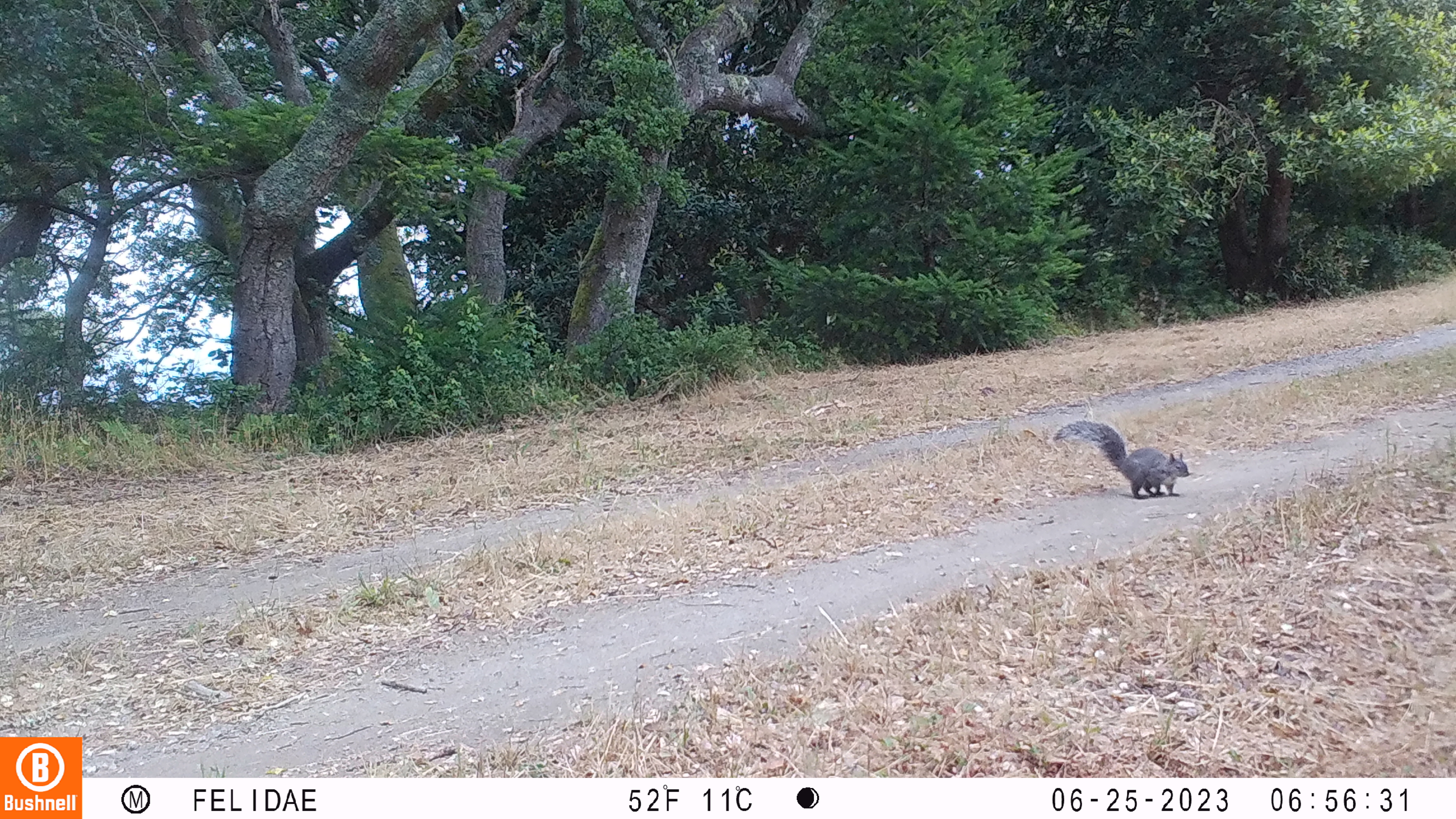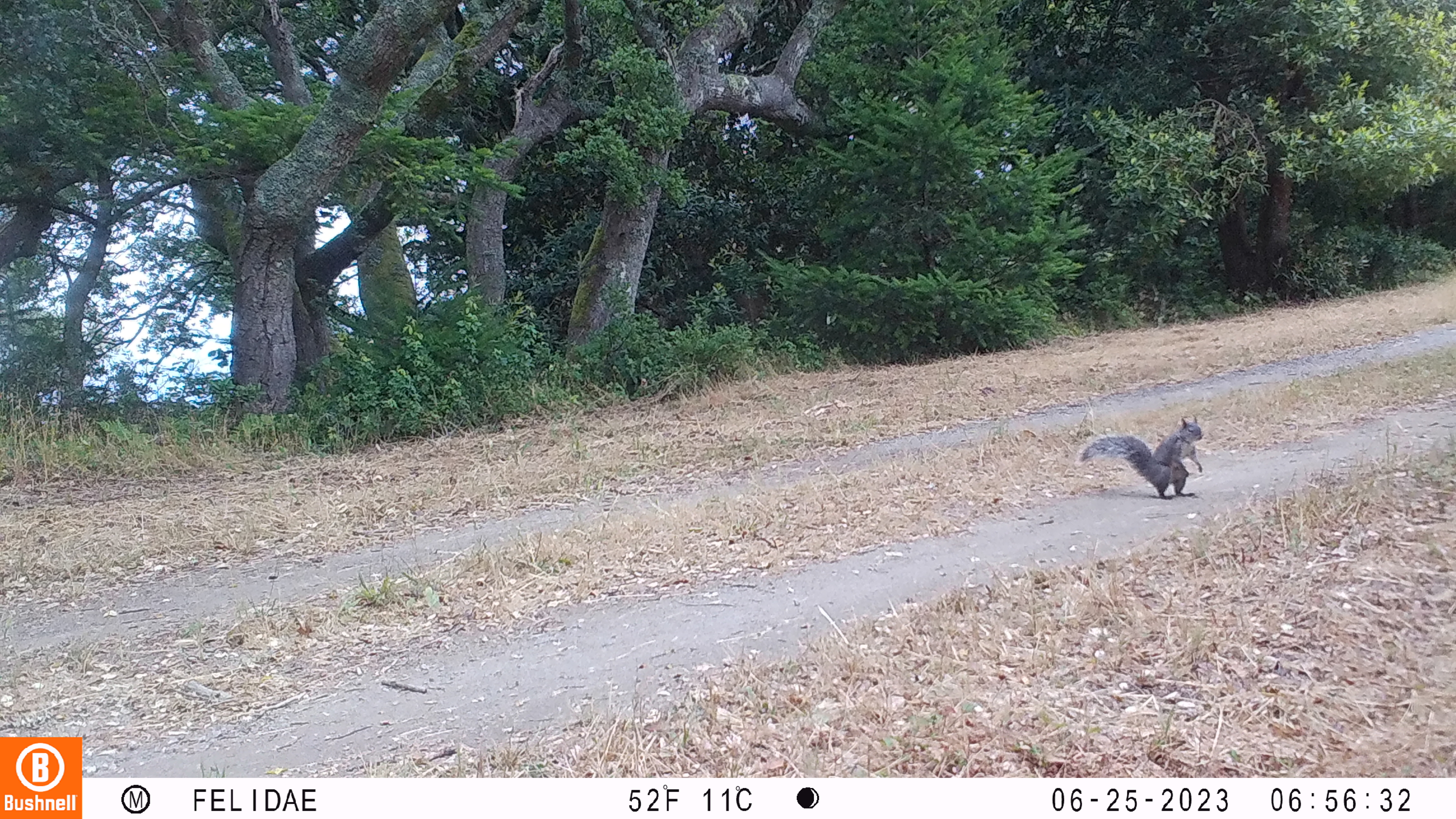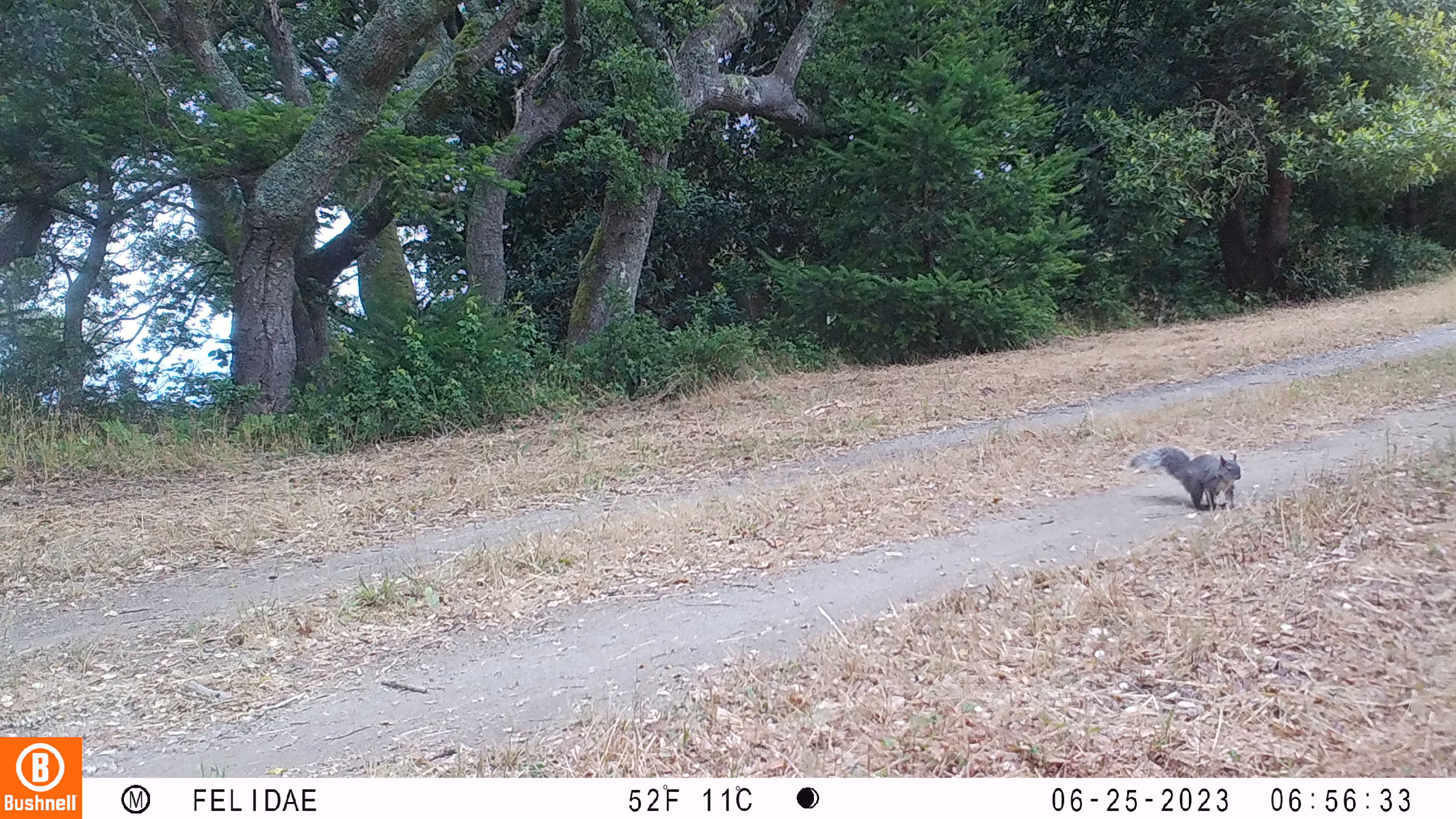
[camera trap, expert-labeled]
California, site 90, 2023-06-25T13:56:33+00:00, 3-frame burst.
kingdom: Animalia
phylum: Chordata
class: Mammalia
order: Rodentia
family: Sciuridae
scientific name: Sciuridae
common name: squirrel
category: unknown squirrel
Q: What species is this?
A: Unknown squirrel (squirrel) (Sciuridae).